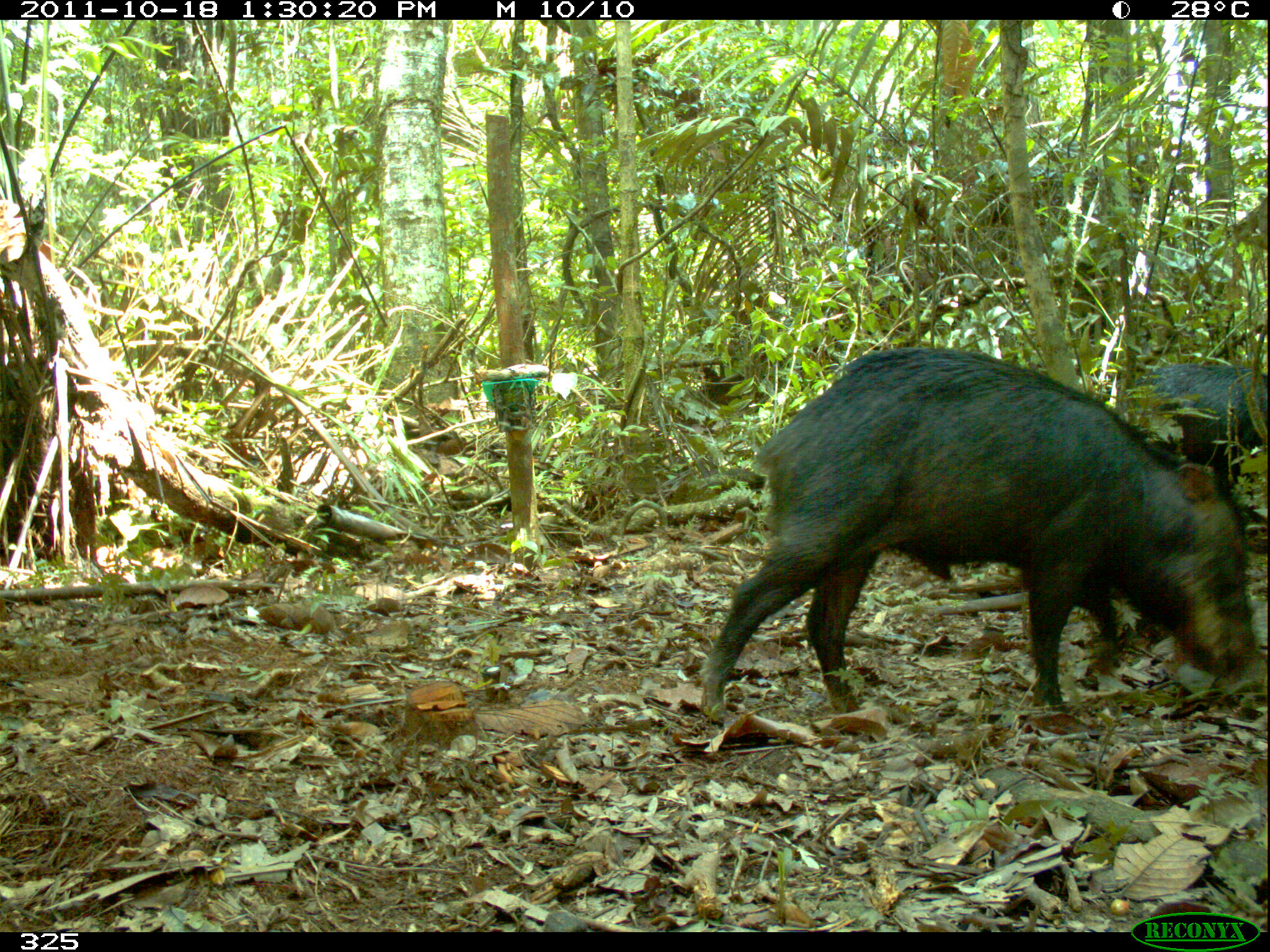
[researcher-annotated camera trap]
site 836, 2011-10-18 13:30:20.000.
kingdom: Animalia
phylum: Chordata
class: Mammalia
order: Artiodactyla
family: Tayassuidae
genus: Tayassu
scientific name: Tayassu pecari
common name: white-lipped peccary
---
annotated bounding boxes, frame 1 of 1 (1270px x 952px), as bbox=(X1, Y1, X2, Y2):
tayassu pecari: bbox=(692, 342, 1270, 720); bbox=(1125, 360, 1270, 496)